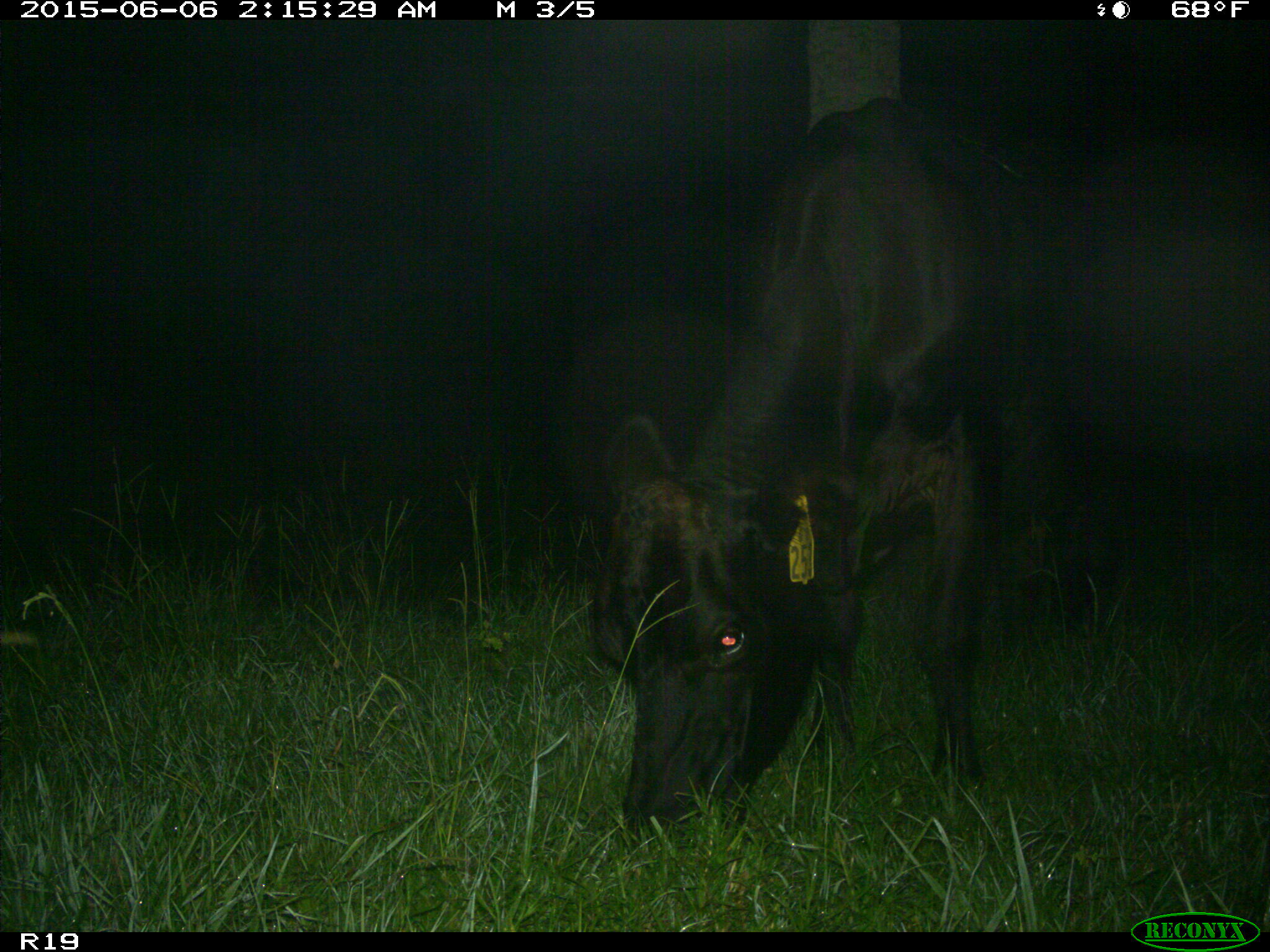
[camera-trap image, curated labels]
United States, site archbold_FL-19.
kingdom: Animalia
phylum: Chordata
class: Mammalia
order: Artiodactyla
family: Bovidae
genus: Bos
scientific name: Bos taurus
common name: domestic cow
Bos taurus (domestic cow).